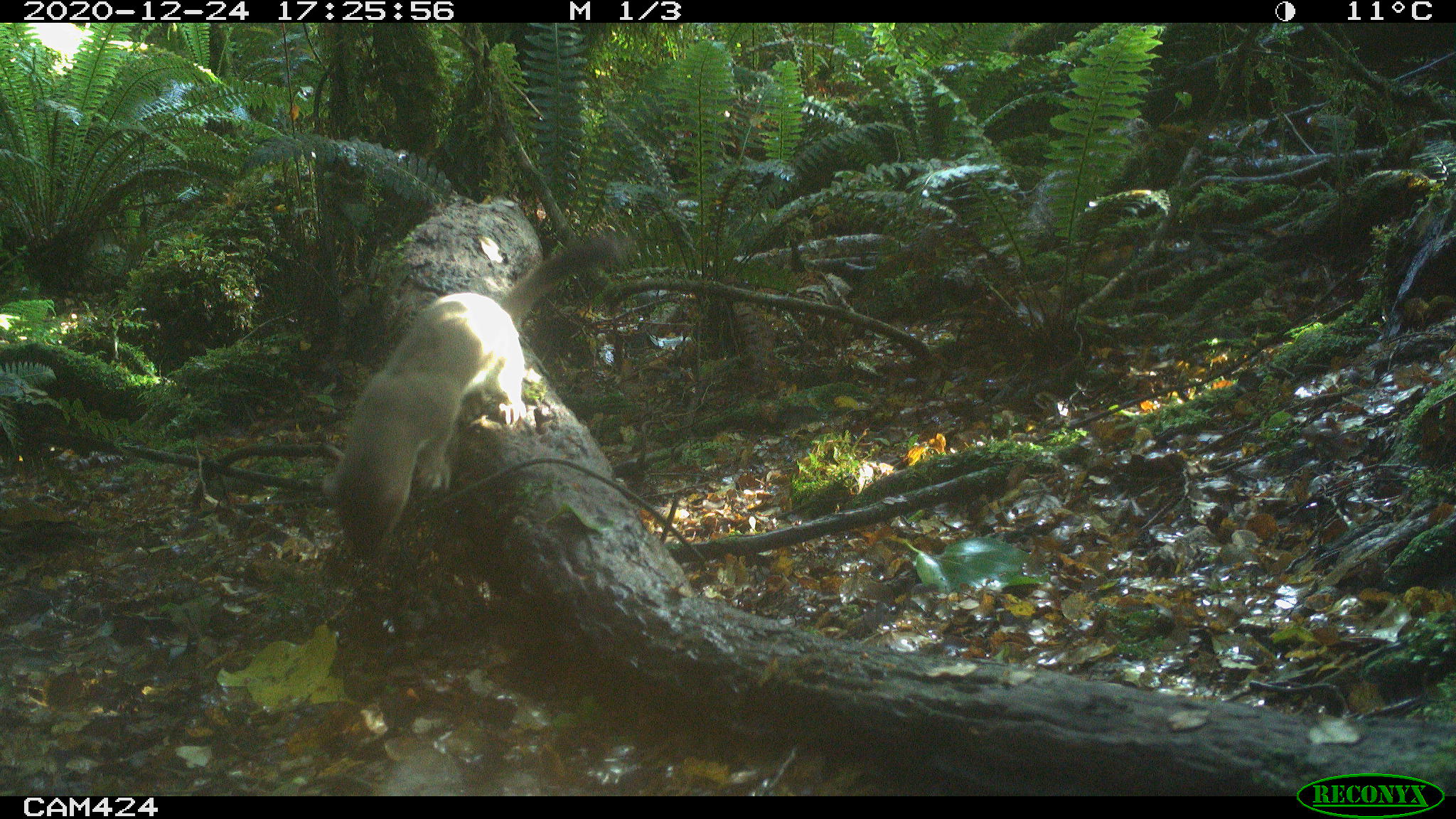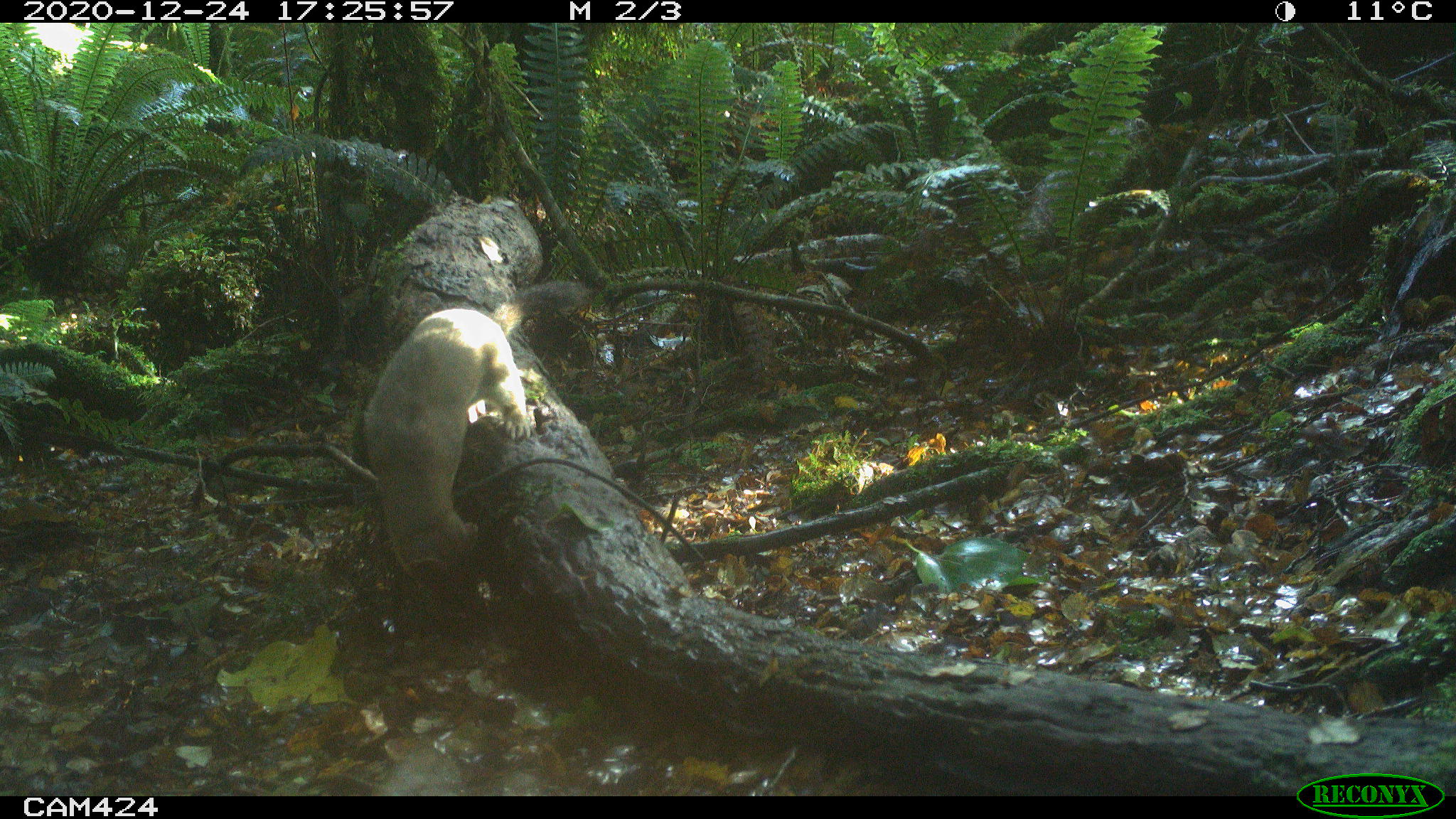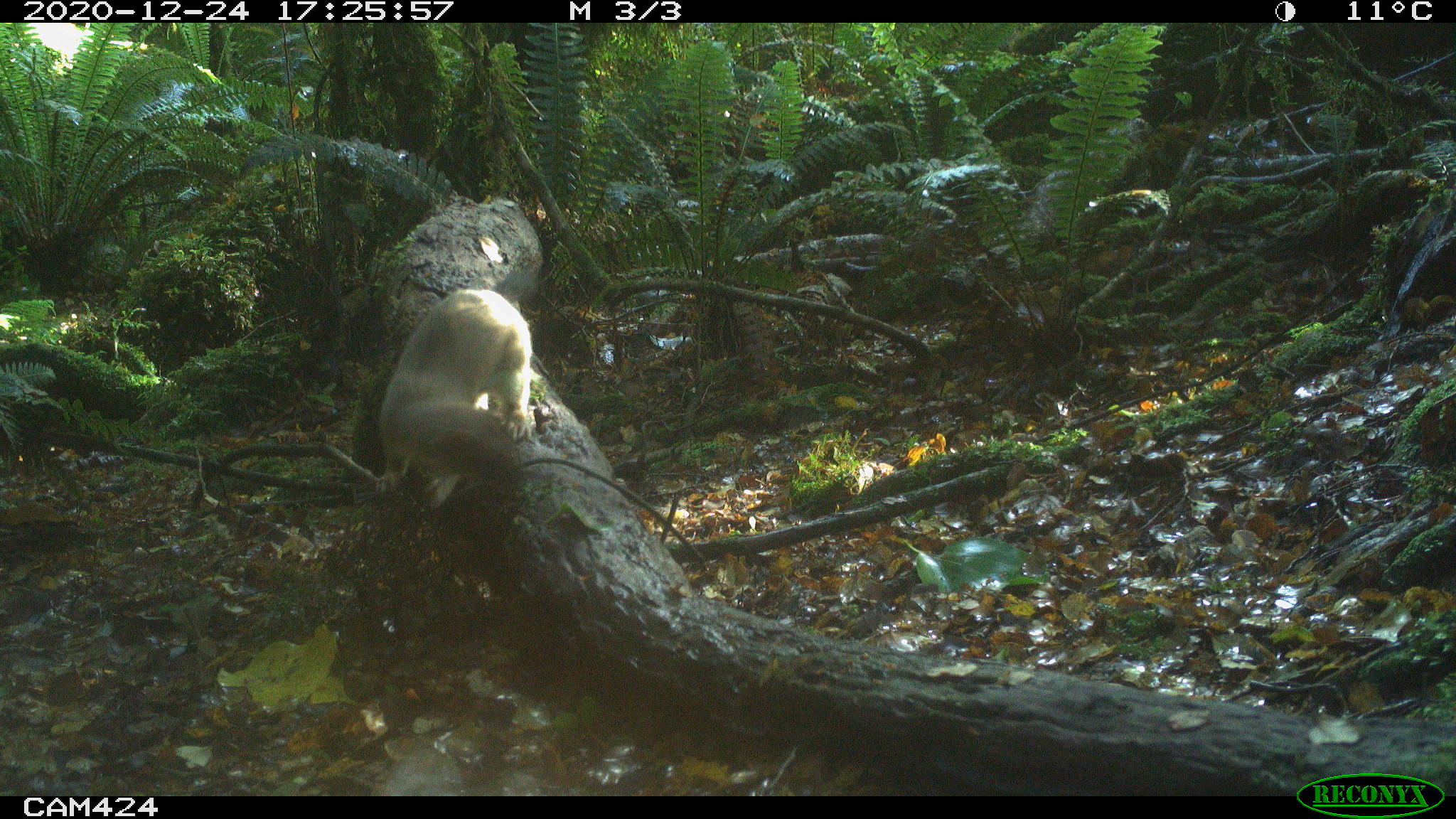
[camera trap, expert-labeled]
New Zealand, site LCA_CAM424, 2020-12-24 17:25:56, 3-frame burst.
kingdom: Animalia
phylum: Chordata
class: Mammalia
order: Carnivora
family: Mustelidae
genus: Mustela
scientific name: Mustela erminea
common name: stoat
Stoat (Mustela erminea).